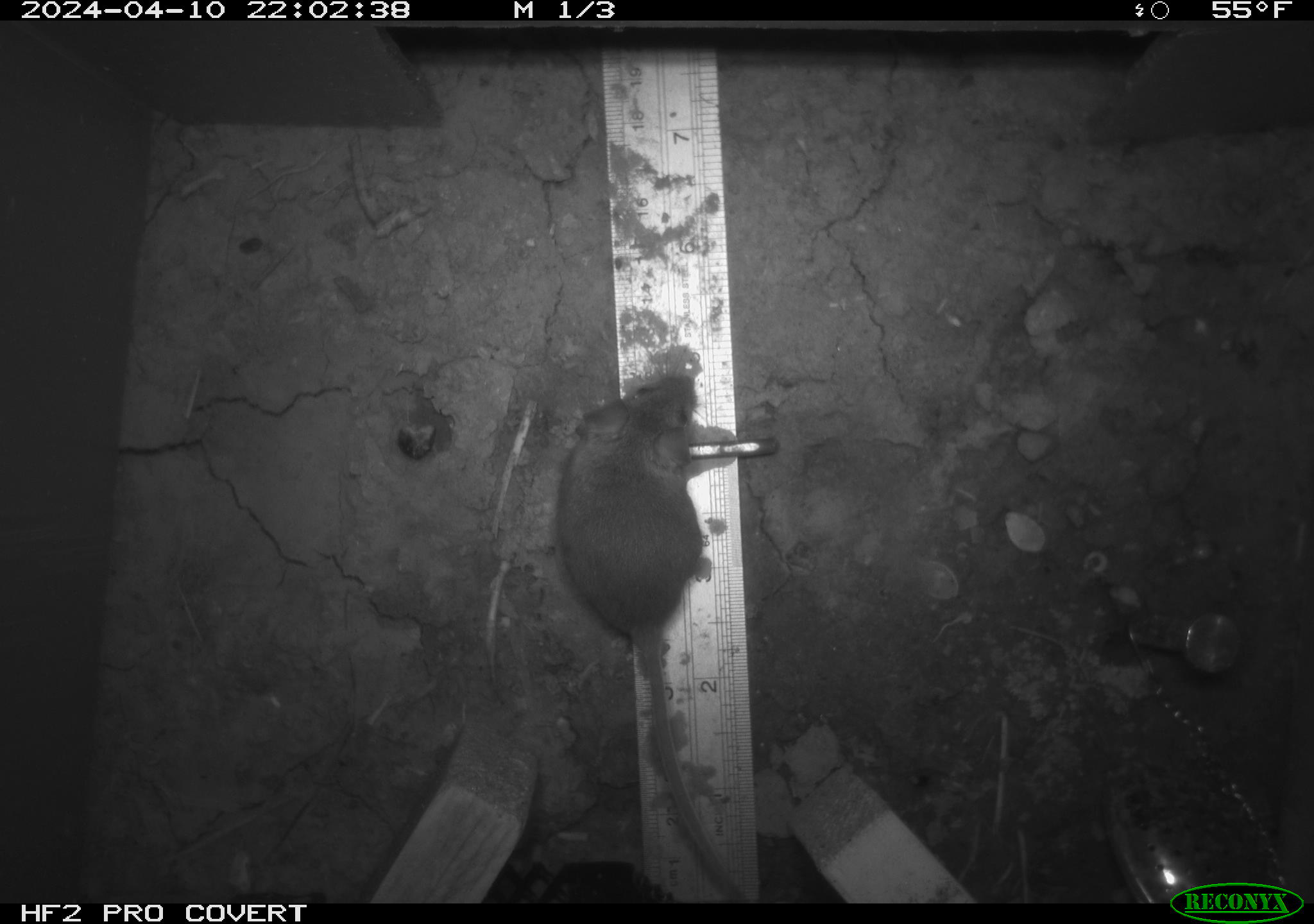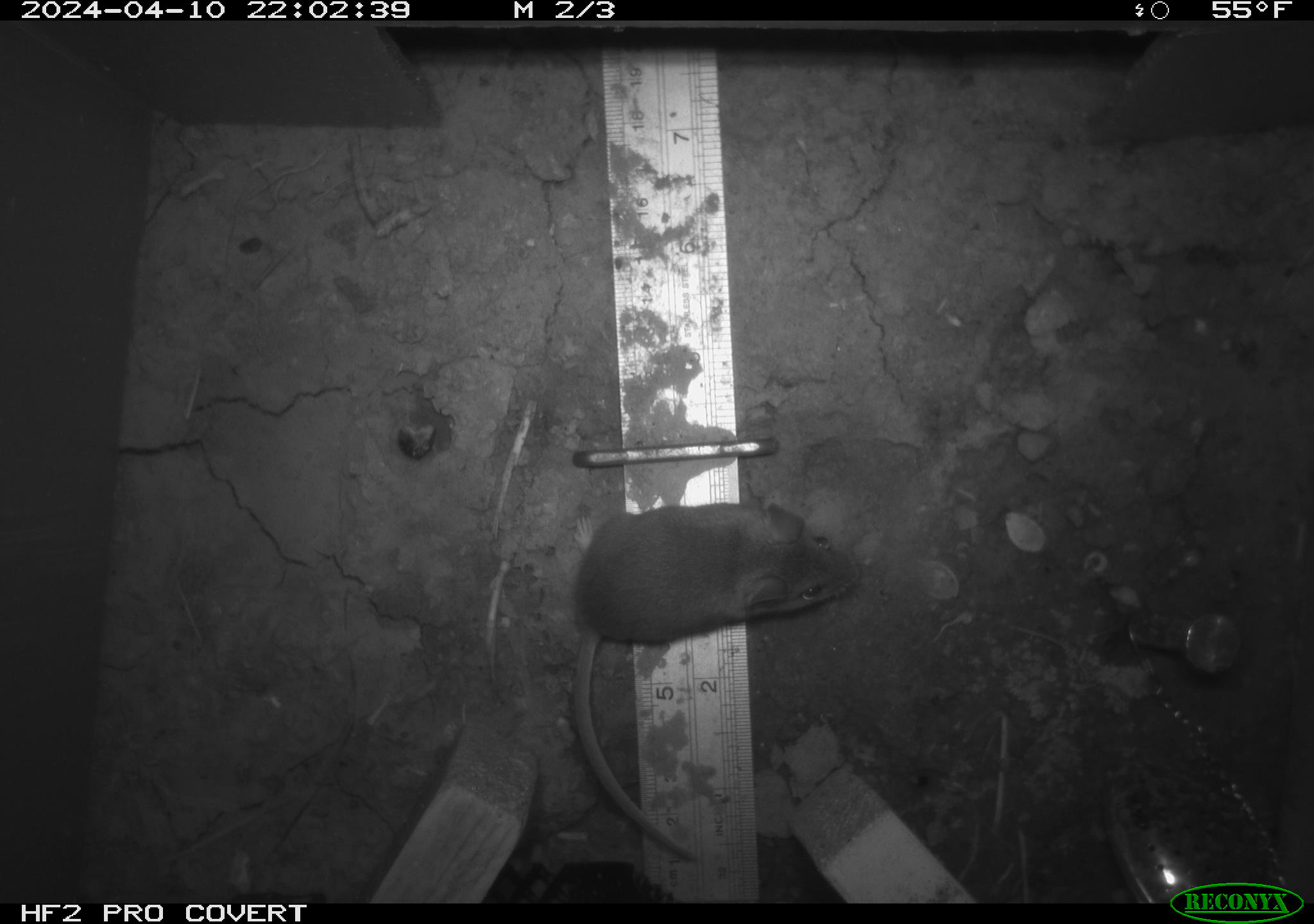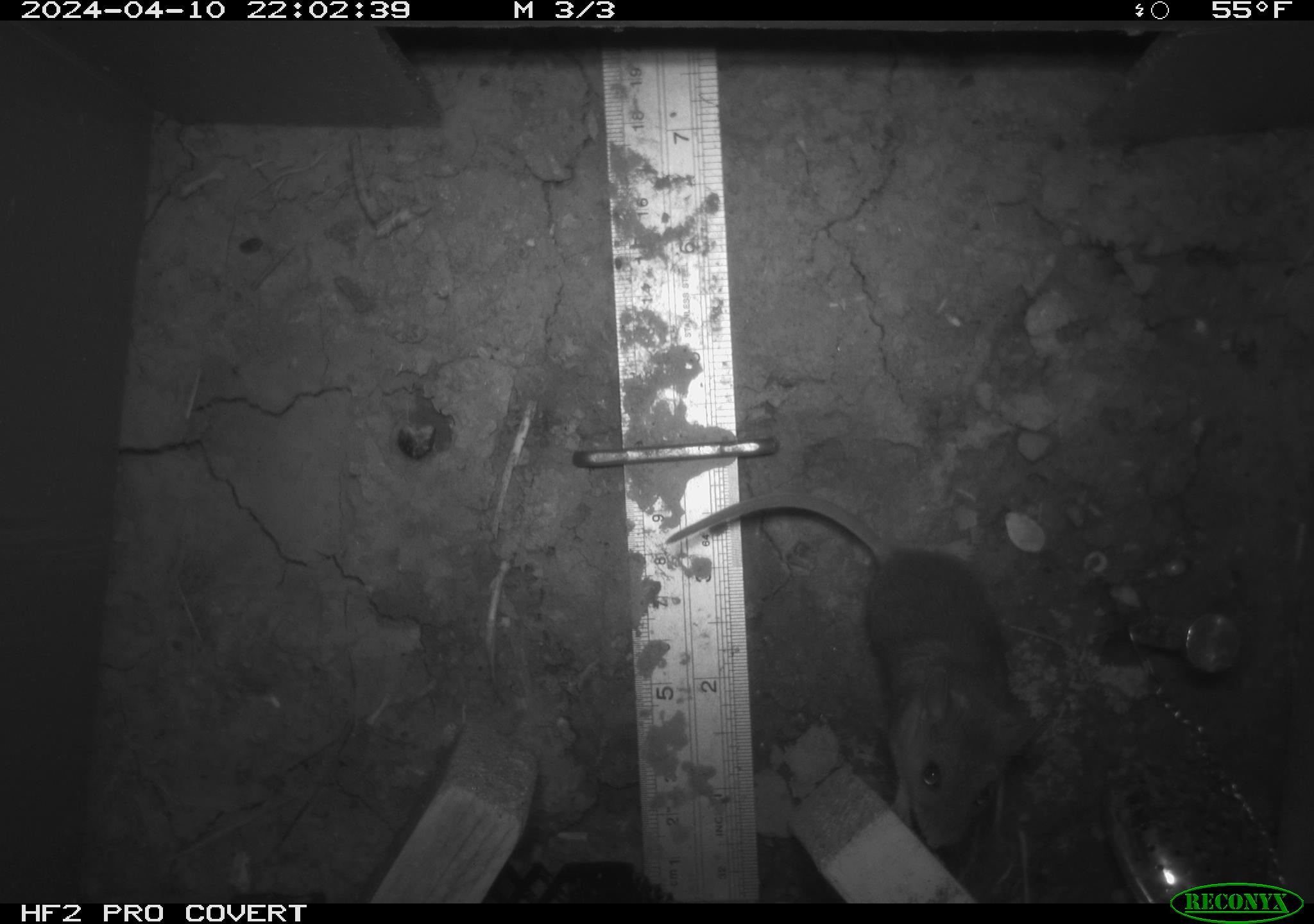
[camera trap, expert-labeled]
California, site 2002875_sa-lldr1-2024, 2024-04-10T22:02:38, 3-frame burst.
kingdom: Animalia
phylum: Chordata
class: Mammalia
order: Rodentia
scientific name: Rodentia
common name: mouse species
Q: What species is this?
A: Mouse species (Rodentia).